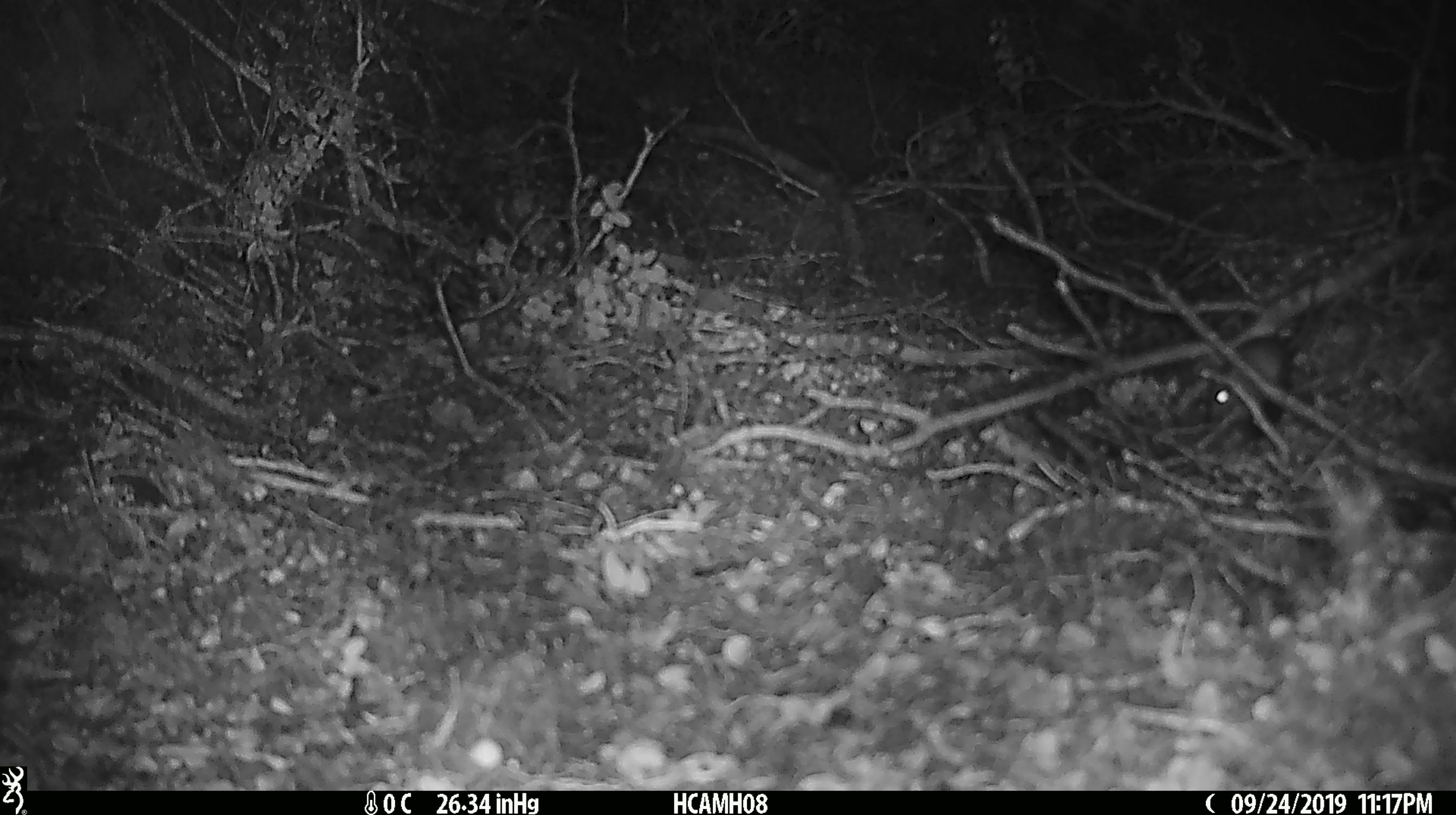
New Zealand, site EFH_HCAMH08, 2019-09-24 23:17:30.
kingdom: Animalia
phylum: Chordata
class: Mammalia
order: Rodentia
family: Muridae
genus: Mus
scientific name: Mus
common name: mouse